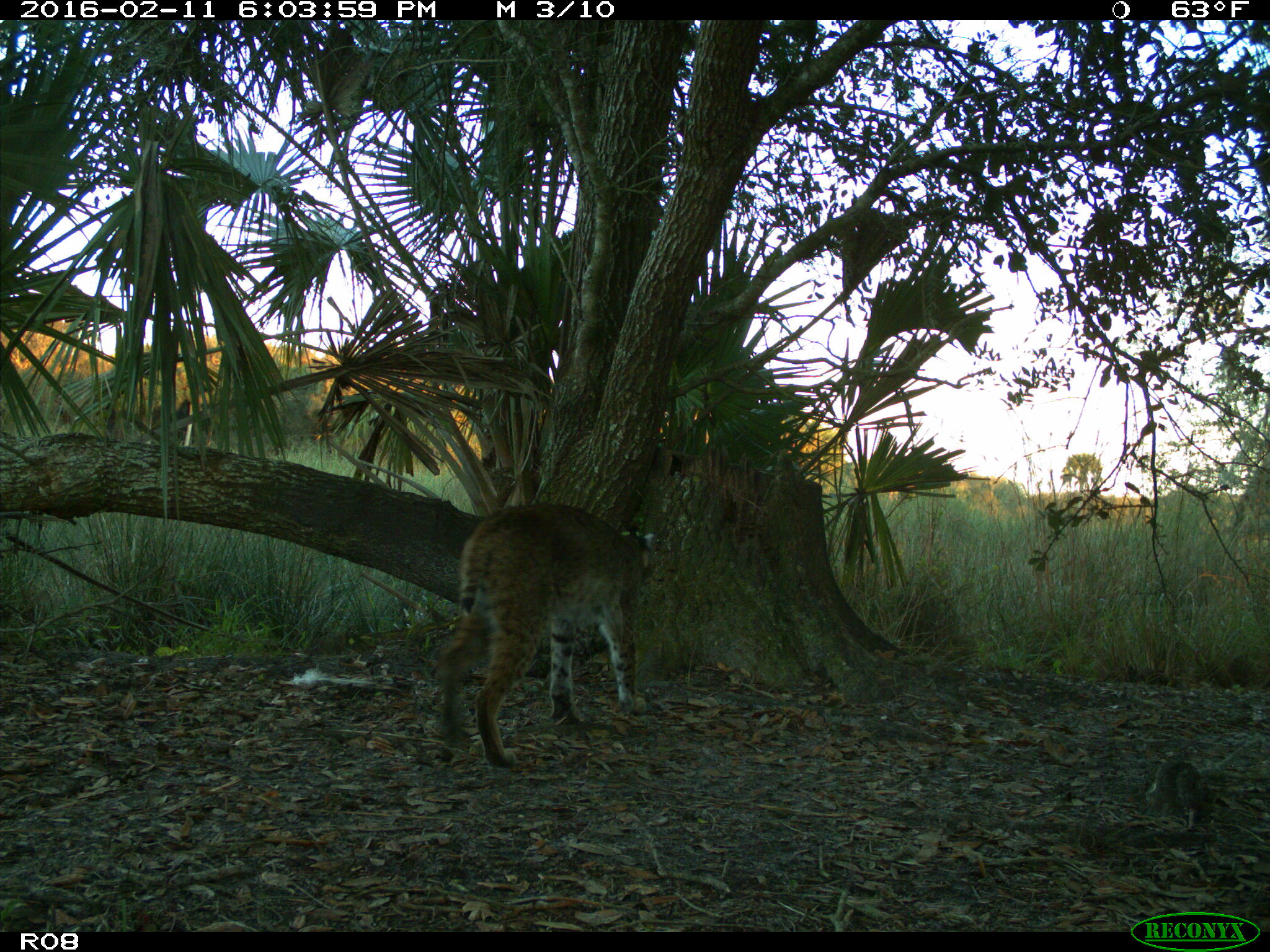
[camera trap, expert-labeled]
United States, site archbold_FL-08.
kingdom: Animalia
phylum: Chordata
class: Mammalia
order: Carnivora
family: Felidae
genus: Lynx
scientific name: Lynx rufus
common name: bobcat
Lynx rufus (bobcat).